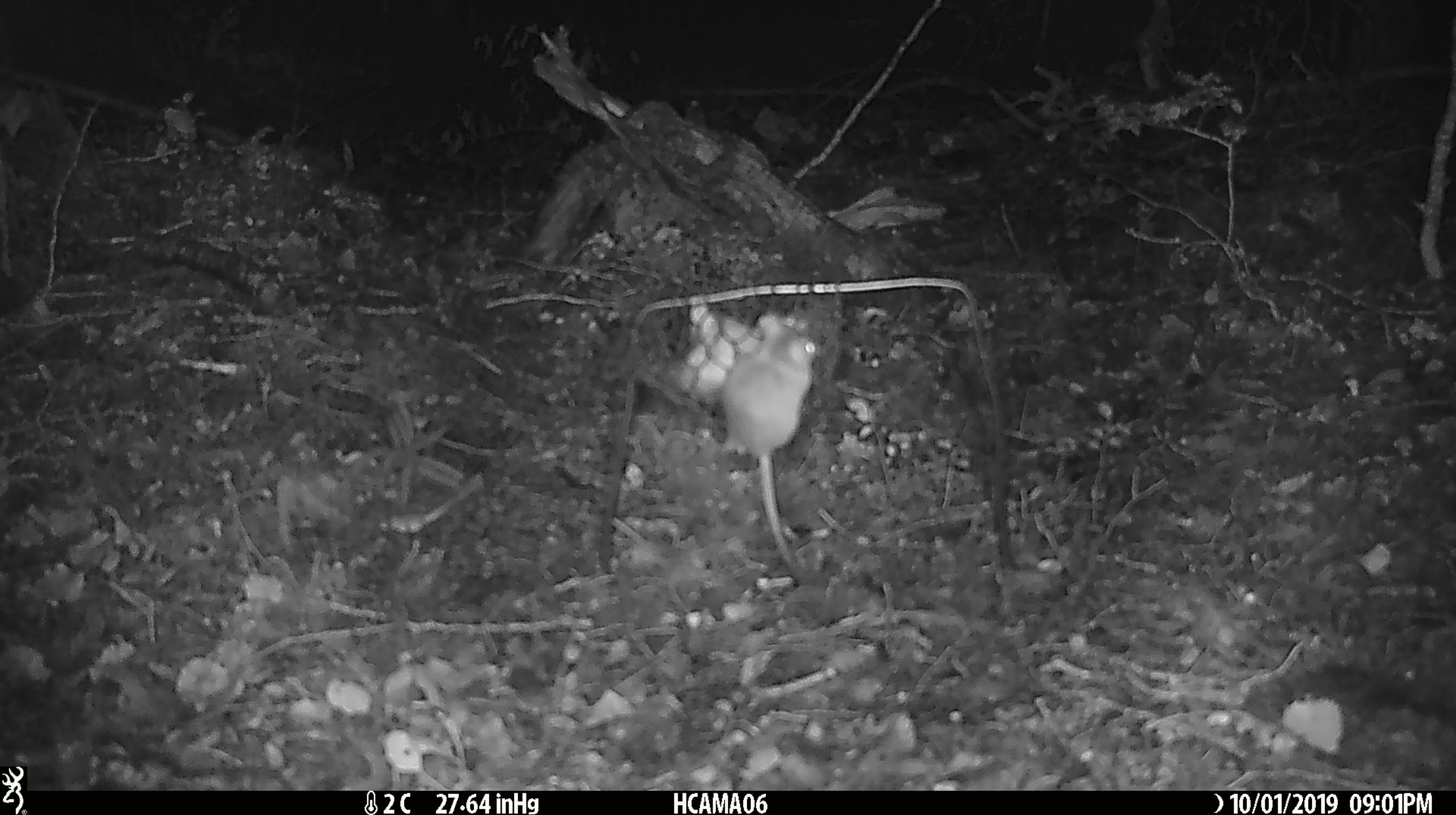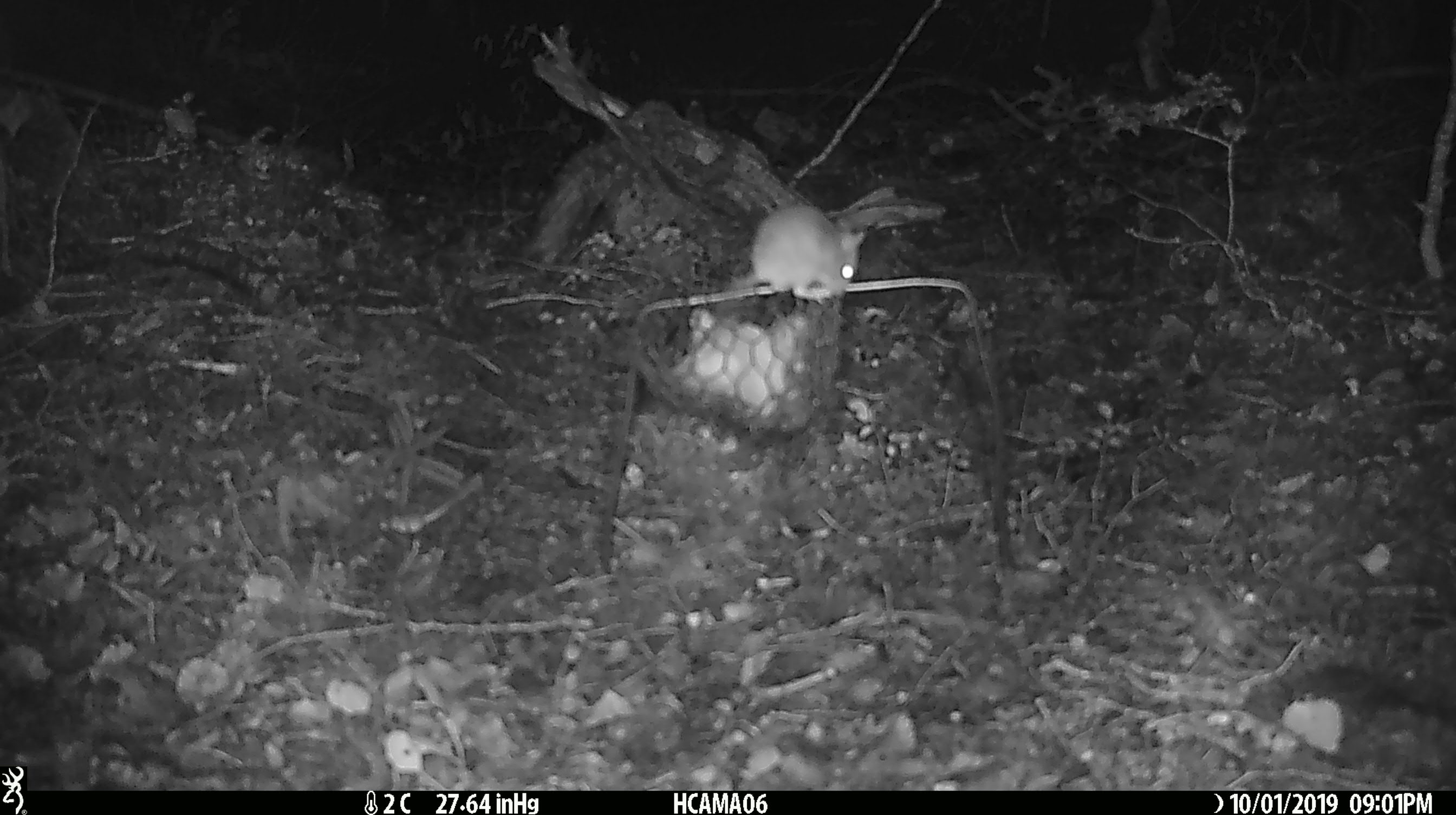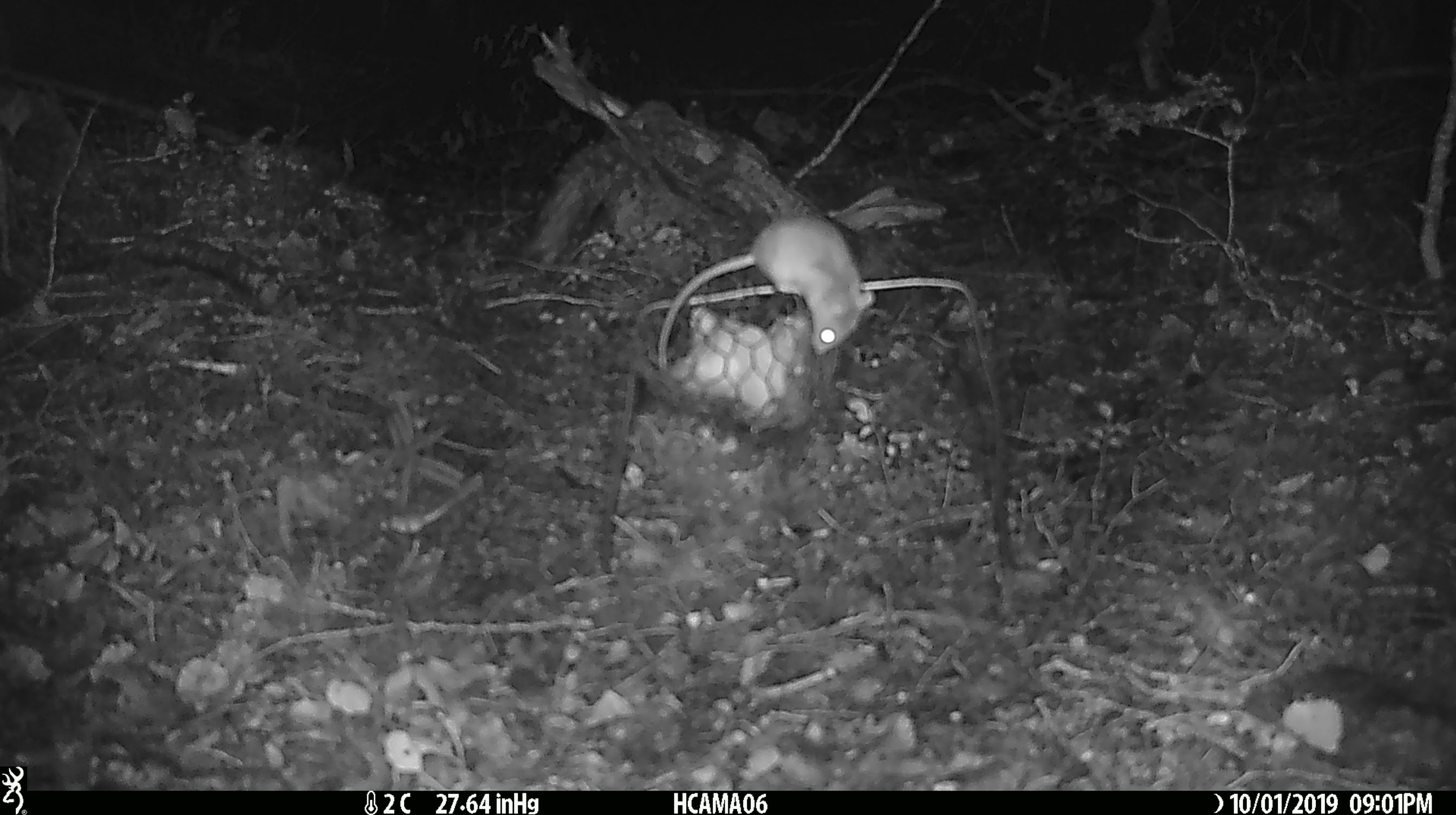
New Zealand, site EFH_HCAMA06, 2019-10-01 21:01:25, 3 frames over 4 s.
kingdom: Animalia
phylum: Chordata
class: Mammalia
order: Rodentia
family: Muridae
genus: Mus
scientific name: Mus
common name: mouse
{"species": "mouse (Mus)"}